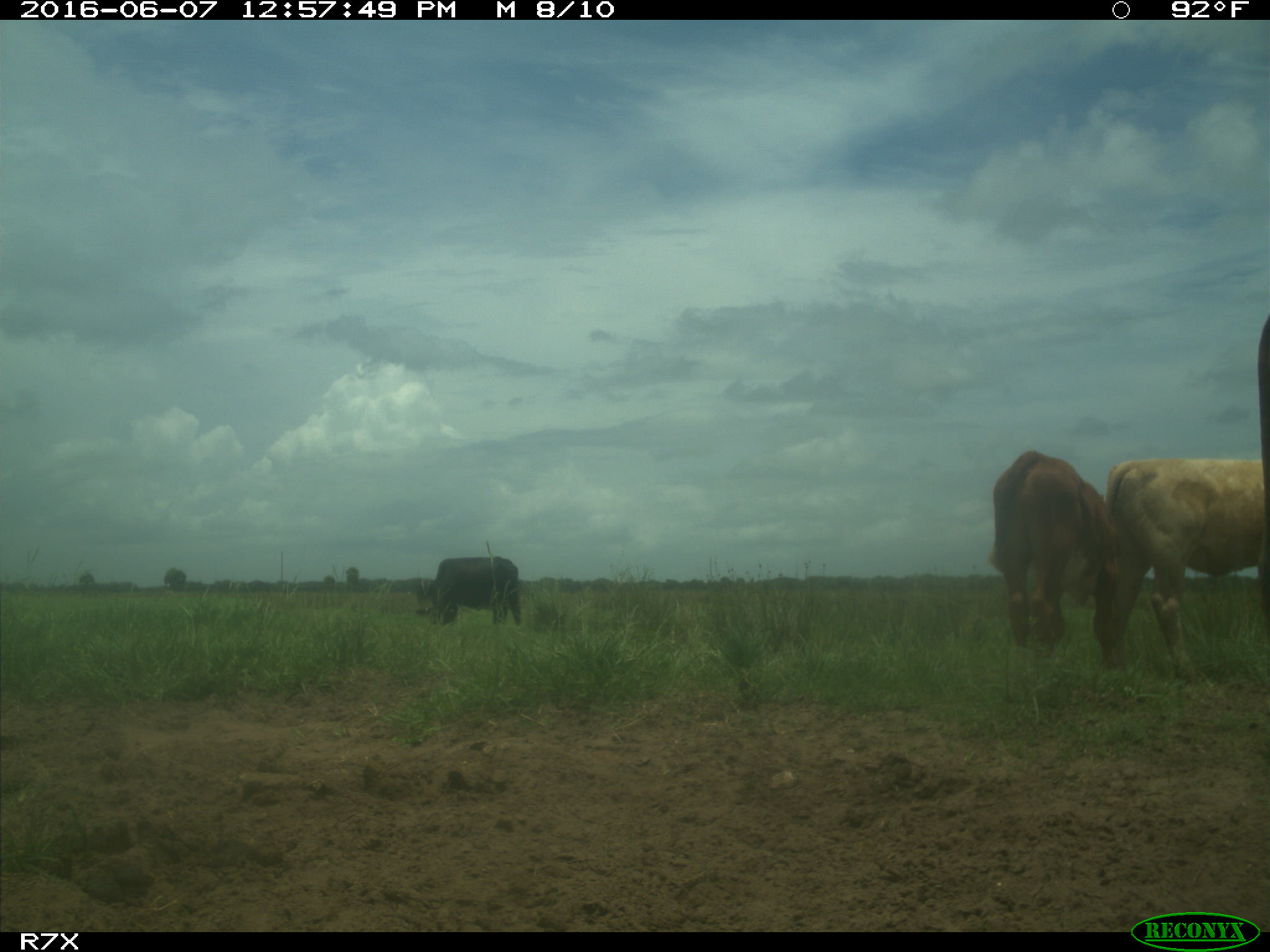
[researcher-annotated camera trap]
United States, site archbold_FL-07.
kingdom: Animalia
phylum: Chordata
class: Mammalia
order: Artiodactyla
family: Bovidae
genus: Bos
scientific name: Bos taurus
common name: domestic cow